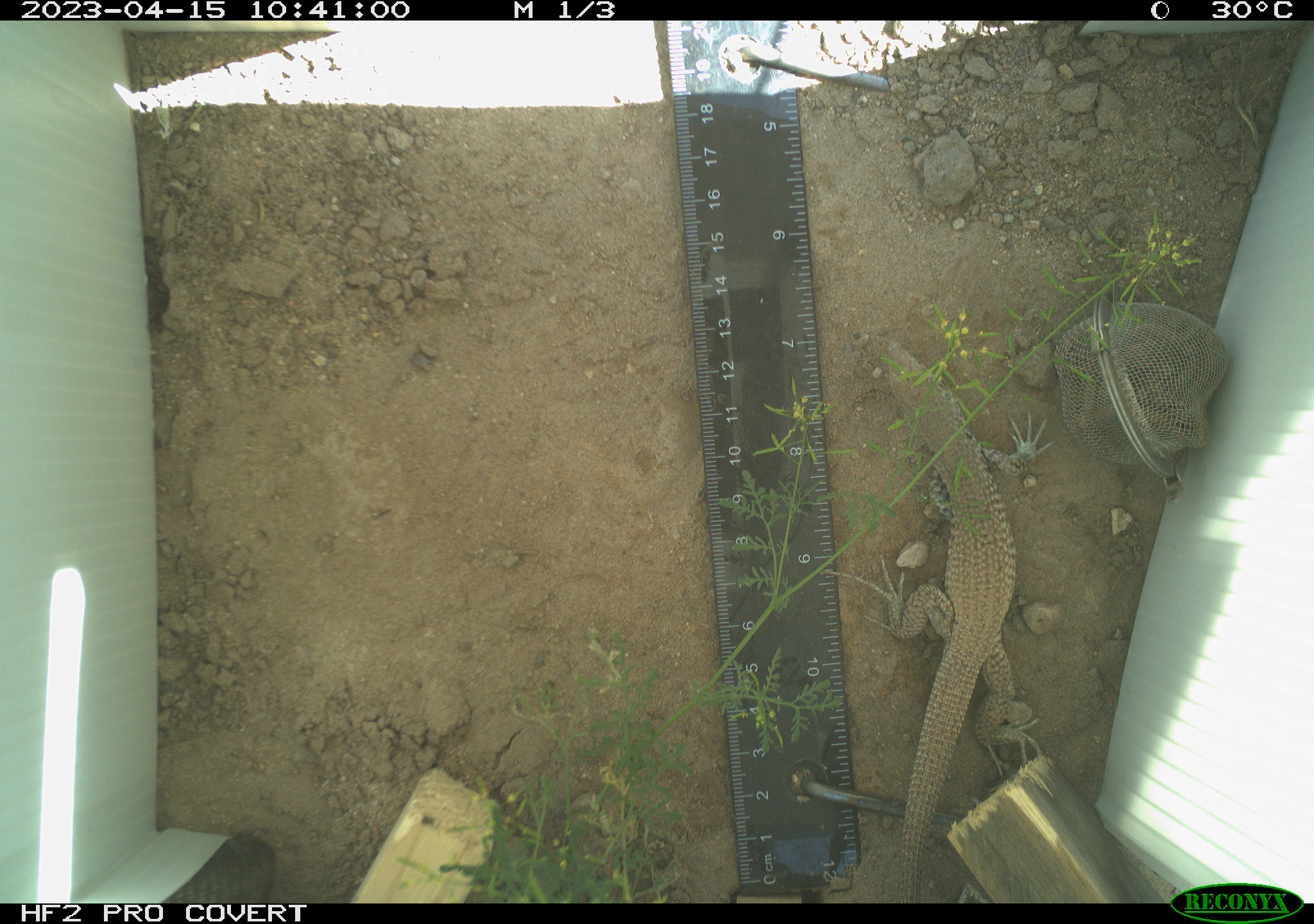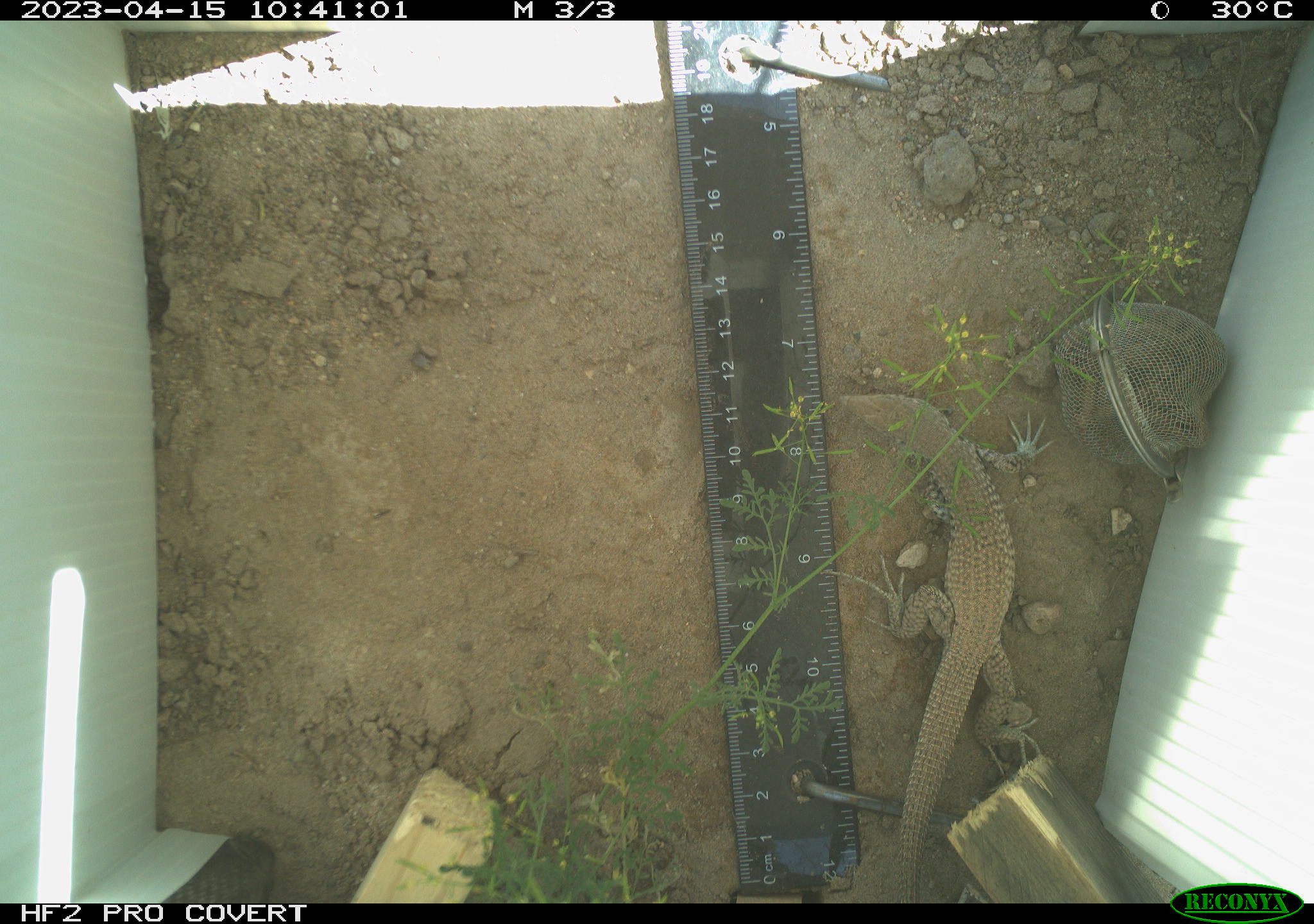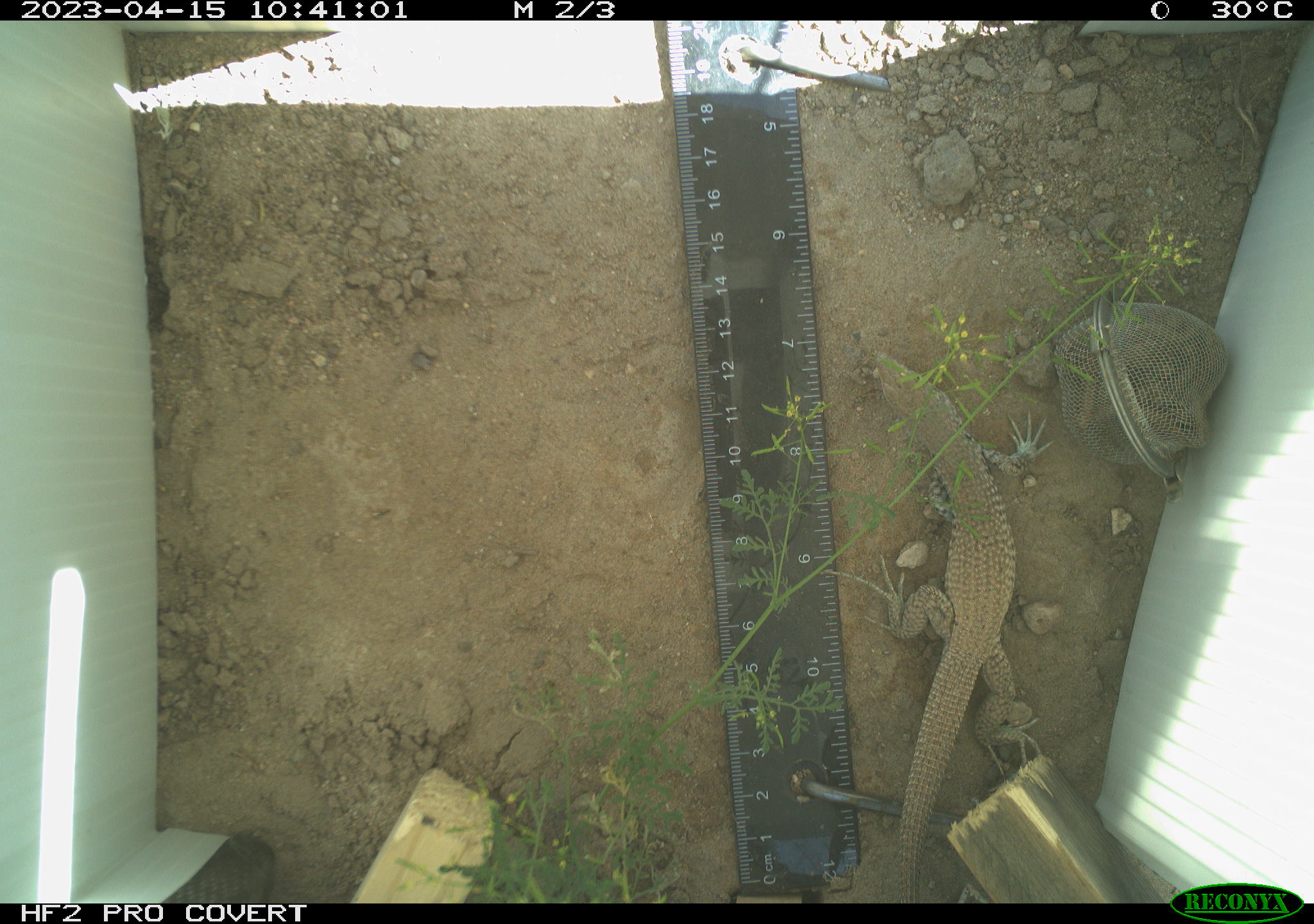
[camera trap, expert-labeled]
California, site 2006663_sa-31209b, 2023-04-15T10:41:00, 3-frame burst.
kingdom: Animalia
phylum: Chordata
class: Reptilia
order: Squamata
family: Teiidae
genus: Aspidoscelis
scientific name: Aspidoscelis tigris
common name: western whiptail